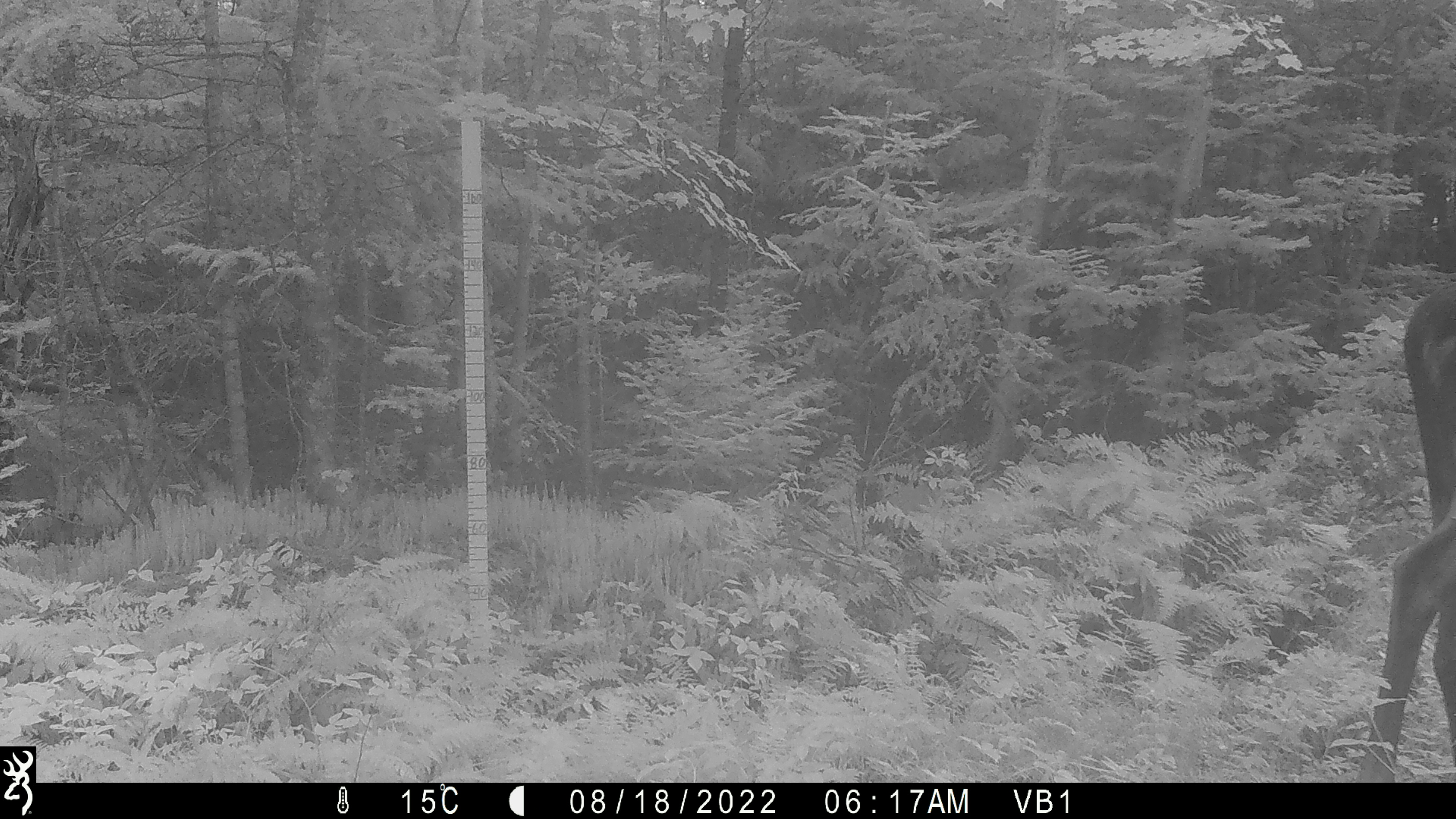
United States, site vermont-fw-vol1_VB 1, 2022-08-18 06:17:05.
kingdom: Animalia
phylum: Chordata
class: Mammalia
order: Artiodactyla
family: Cervidae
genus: Alces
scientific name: Alces alces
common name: moose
Moose (Alces alces).